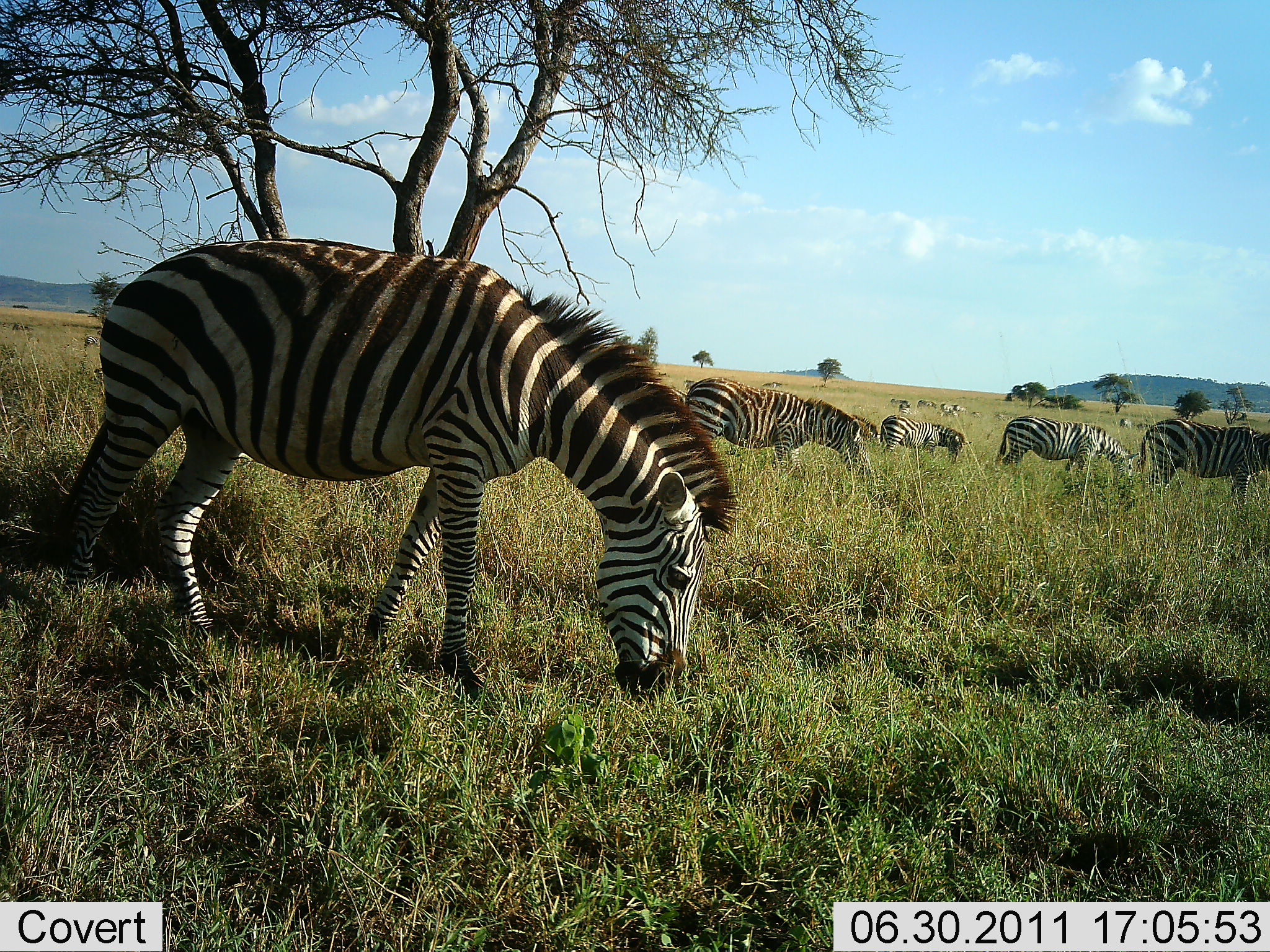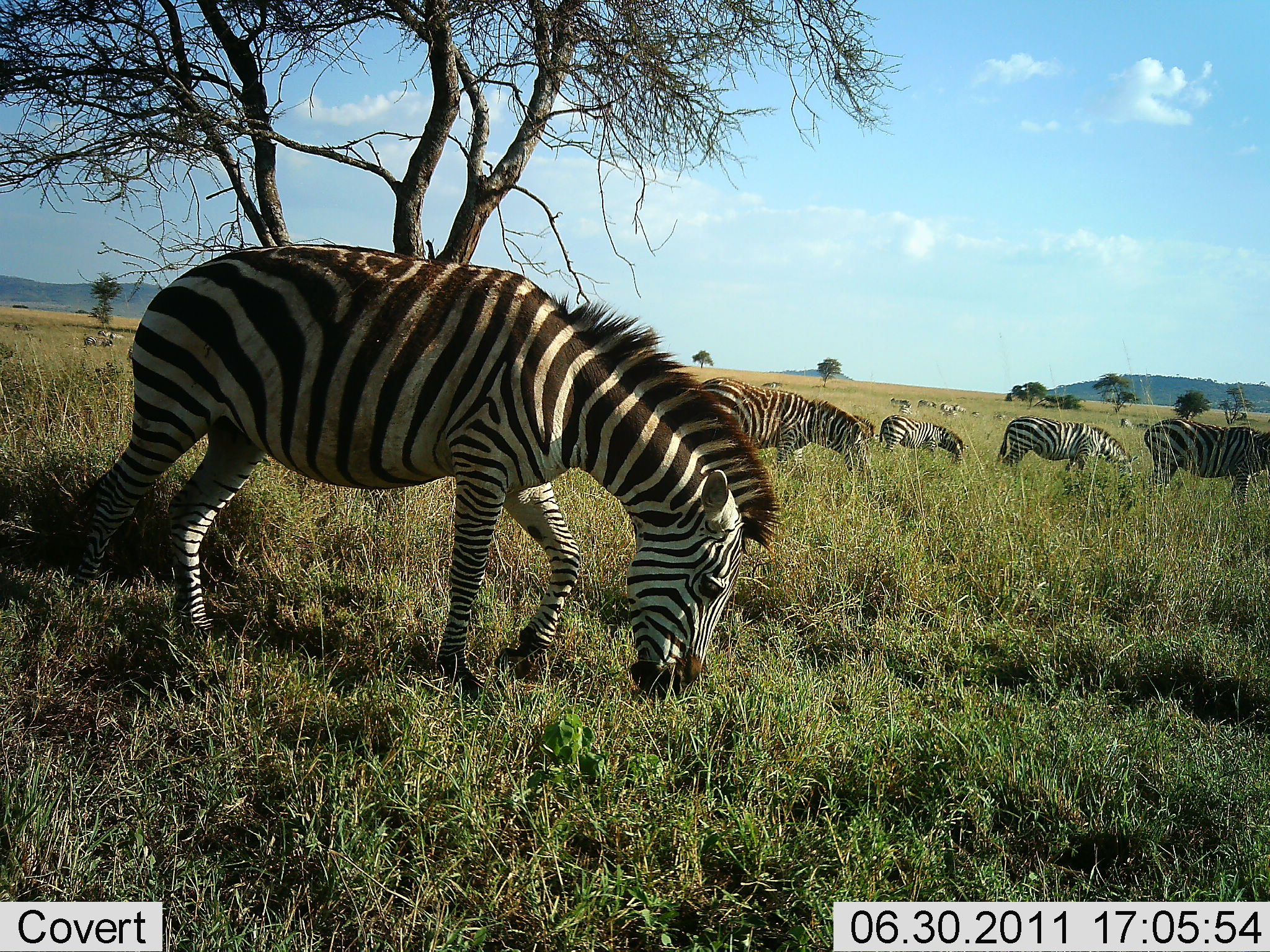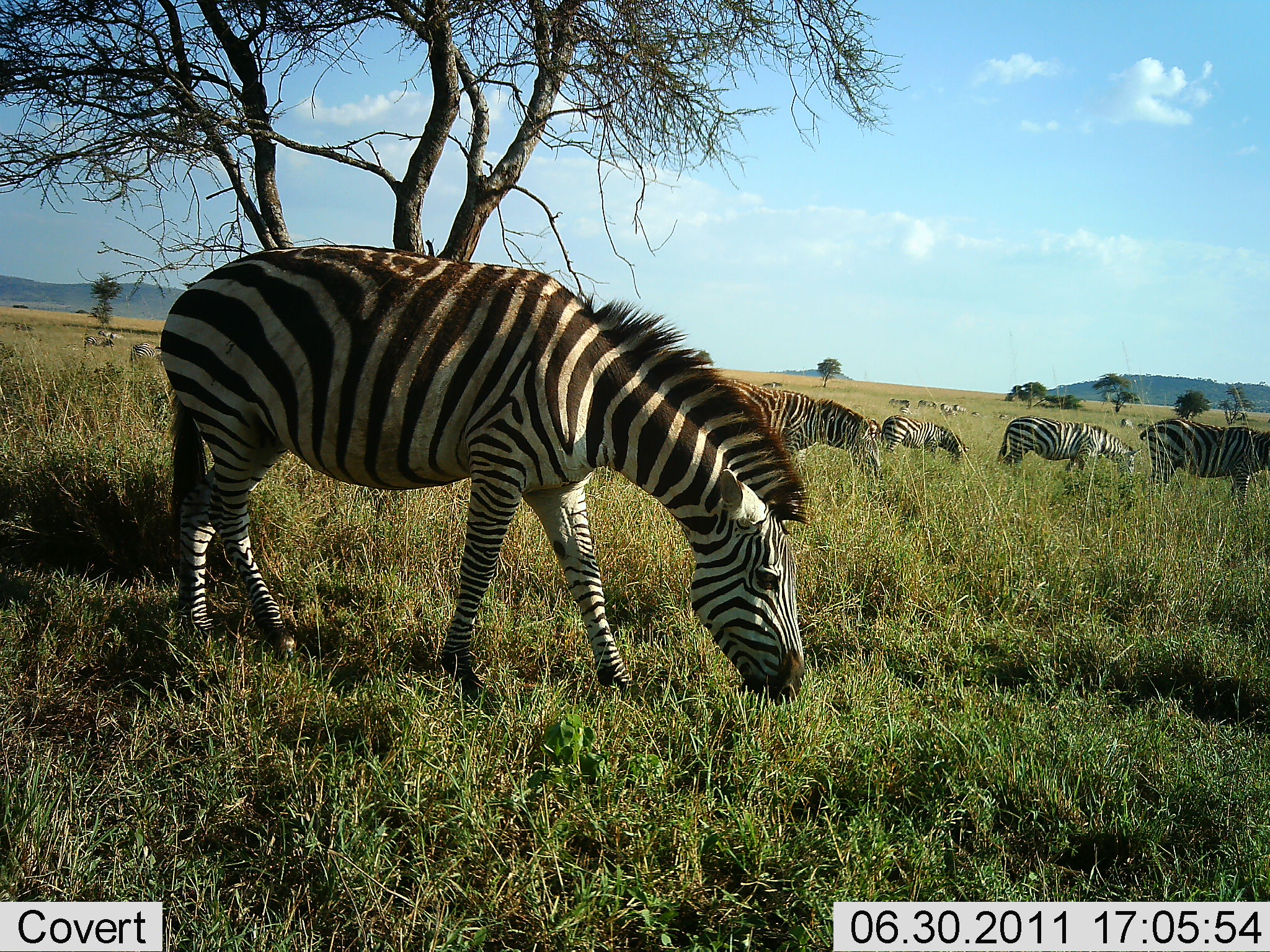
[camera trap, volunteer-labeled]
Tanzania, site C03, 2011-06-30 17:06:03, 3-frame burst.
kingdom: Animalia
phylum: Chordata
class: Mammalia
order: Perissodactyla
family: Equidae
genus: Equus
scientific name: Equus quagga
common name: plains zebra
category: zebra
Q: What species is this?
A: Zebra (plains zebra) (Equus quagga).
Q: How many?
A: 11-50.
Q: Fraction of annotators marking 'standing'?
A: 42%.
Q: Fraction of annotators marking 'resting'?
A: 8%.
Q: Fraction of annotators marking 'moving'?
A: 42%.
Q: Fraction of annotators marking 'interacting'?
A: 0%.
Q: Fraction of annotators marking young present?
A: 0%.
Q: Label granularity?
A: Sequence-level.